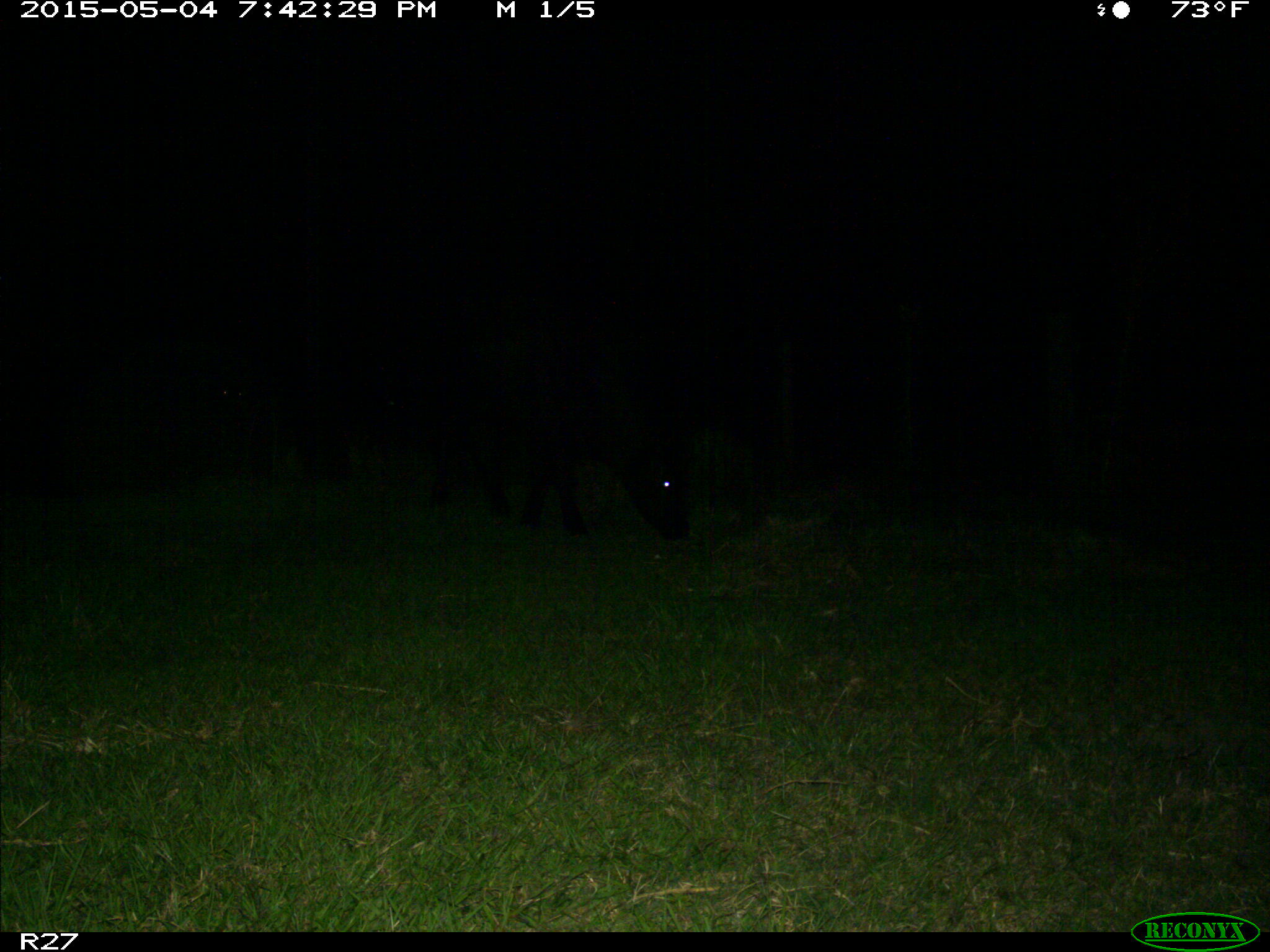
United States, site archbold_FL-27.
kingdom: Animalia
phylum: Chordata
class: Mammalia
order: Artiodactyla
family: Bovidae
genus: Bos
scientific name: Bos taurus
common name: domestic cow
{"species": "Bos taurus (domestic cow)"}